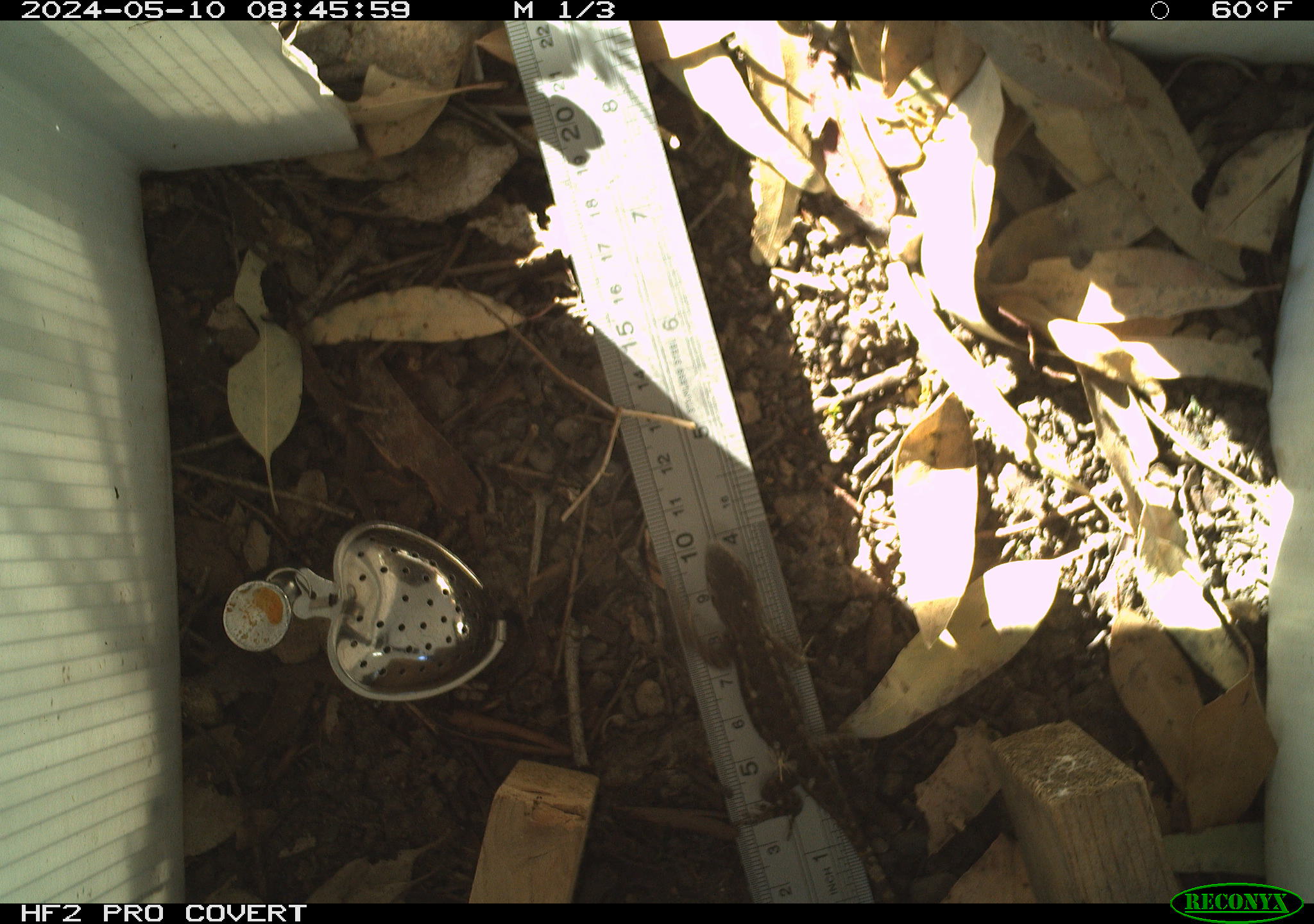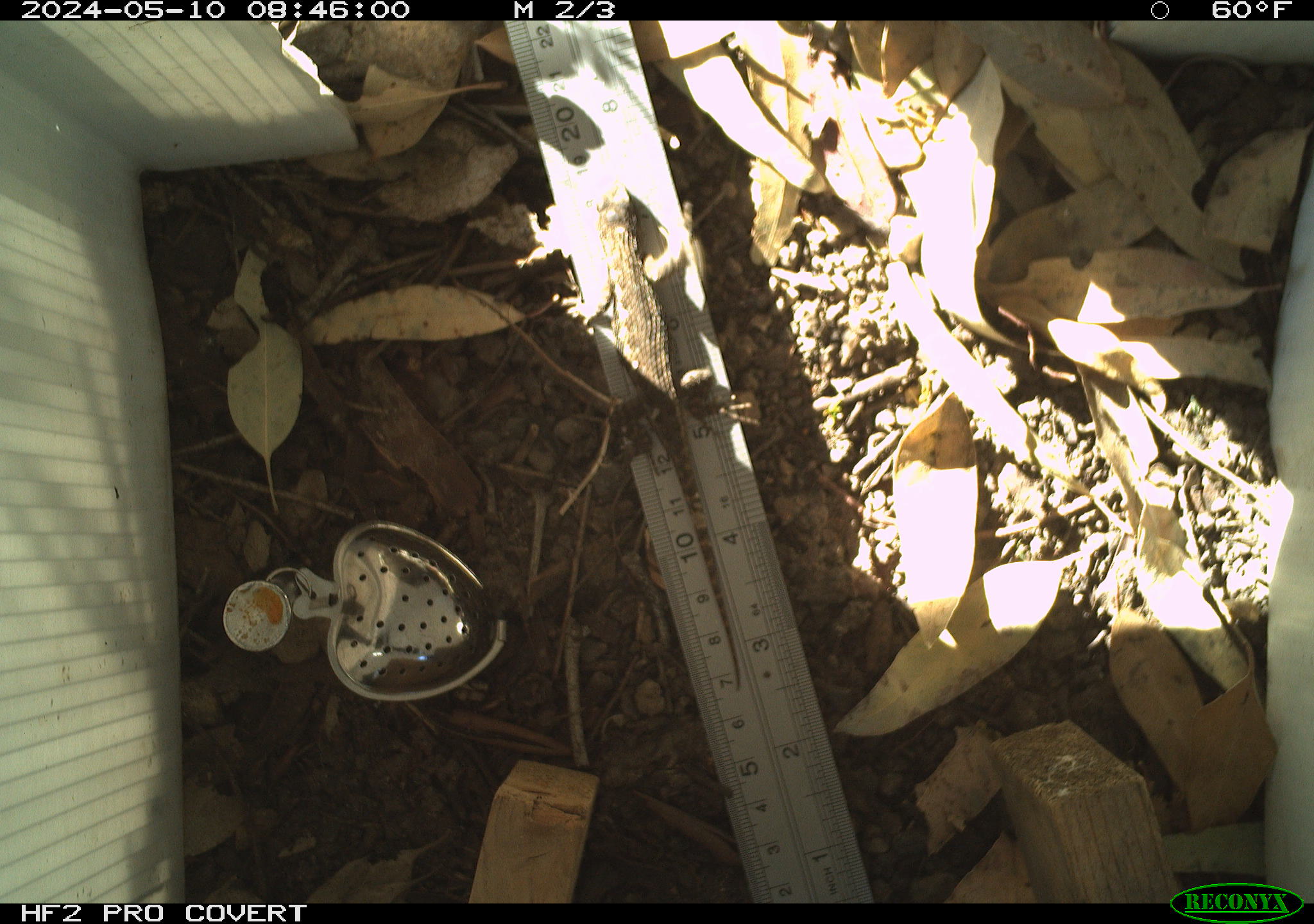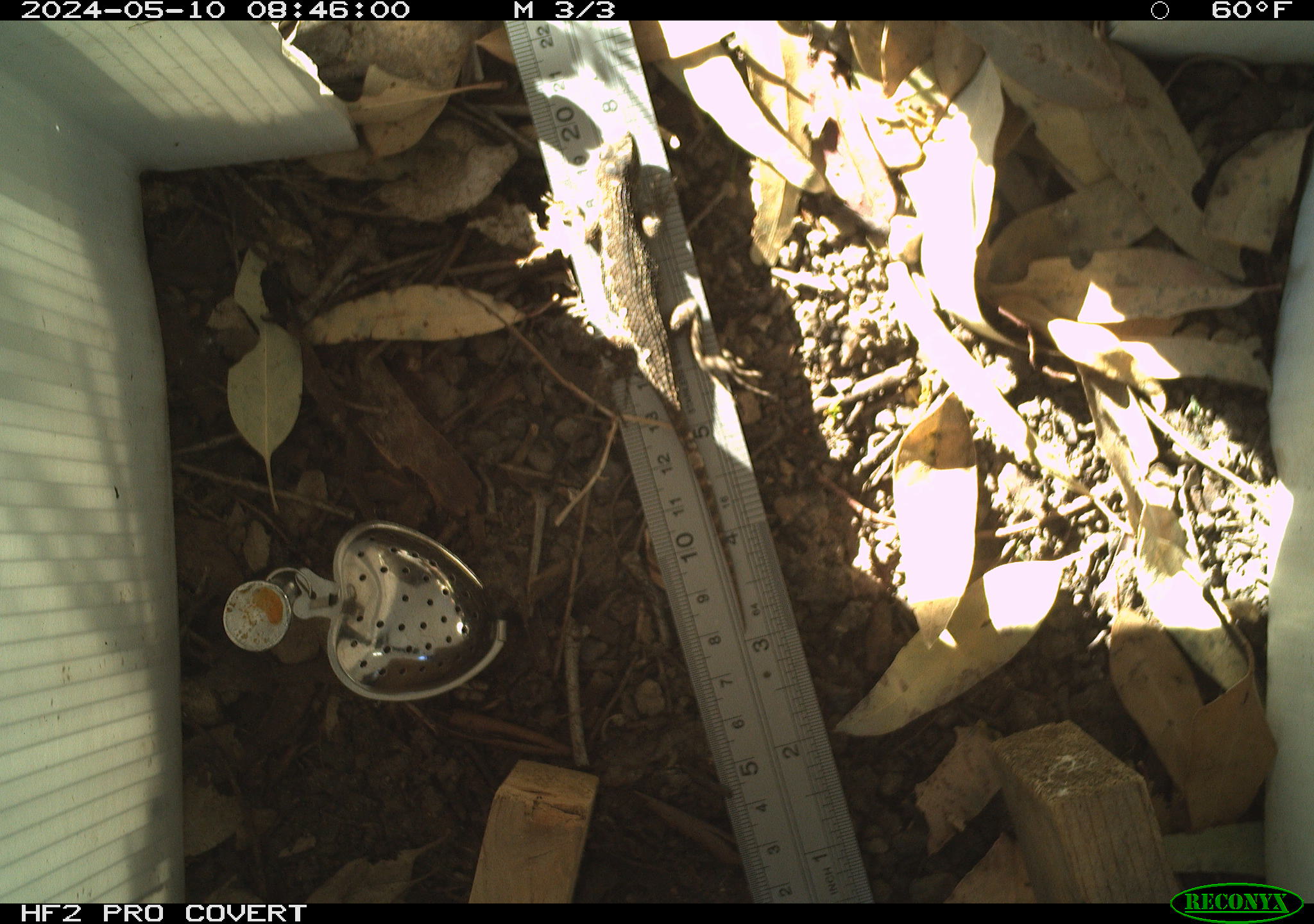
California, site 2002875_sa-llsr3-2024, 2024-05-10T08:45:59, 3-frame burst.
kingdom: Animalia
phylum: Chordata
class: Reptilia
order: Squamata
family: Phrynosomatidae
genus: Sceloporus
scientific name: Sceloporus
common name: spiny lizards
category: sceloporus species